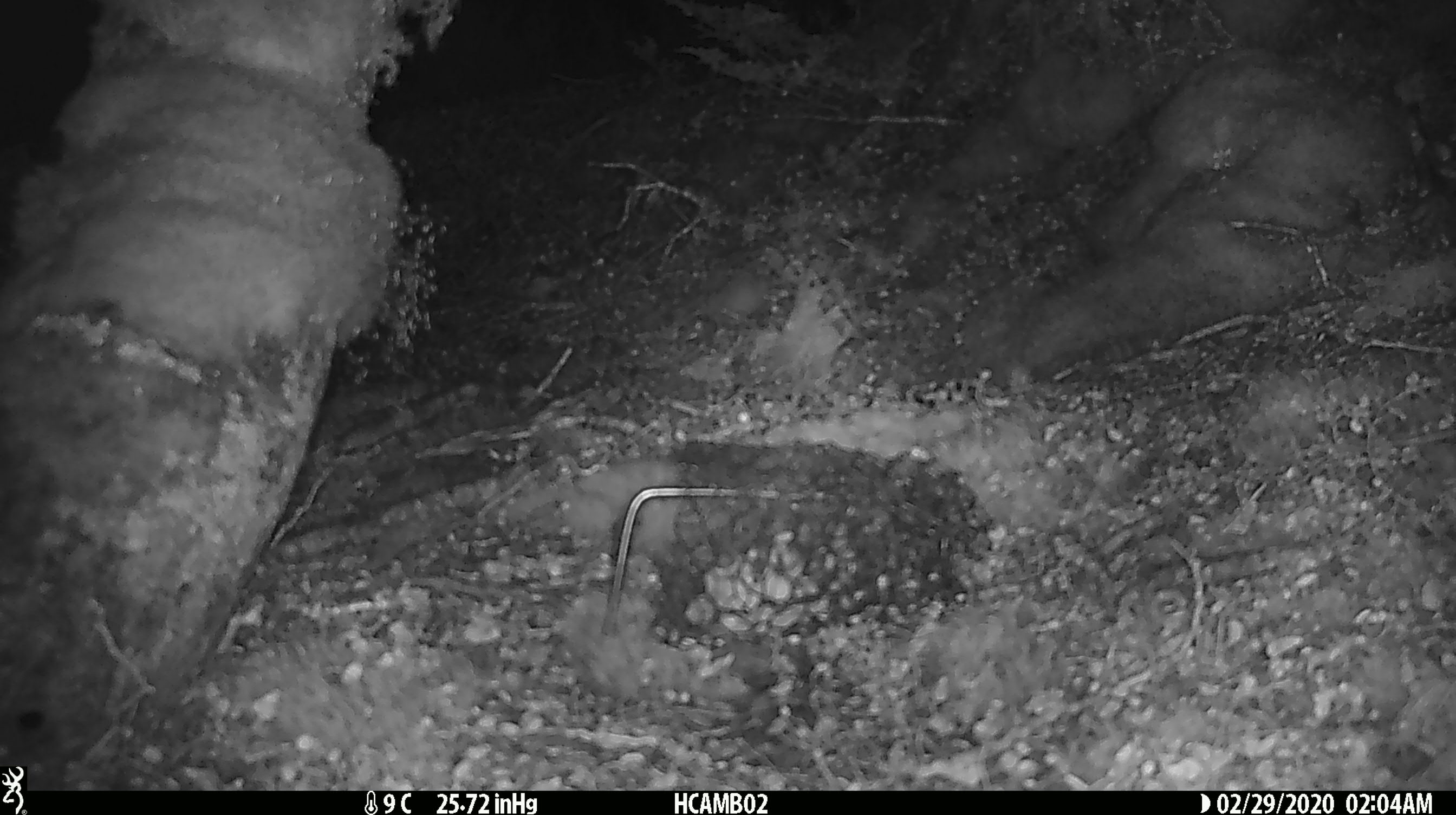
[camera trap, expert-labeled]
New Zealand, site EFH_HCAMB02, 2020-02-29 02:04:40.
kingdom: Animalia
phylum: Chordata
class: Mammalia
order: Rodentia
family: Muridae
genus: Mus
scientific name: Mus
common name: mouse